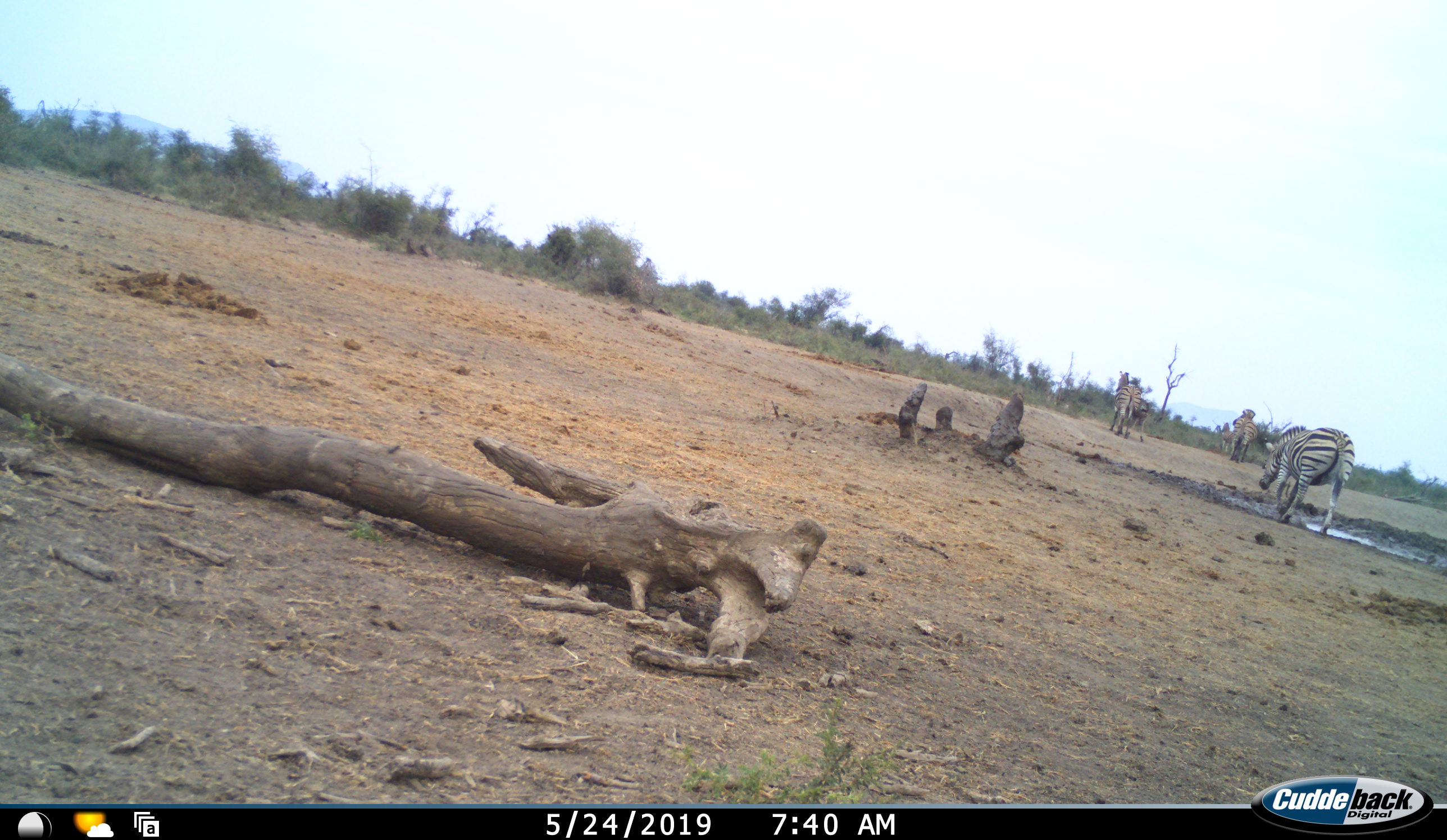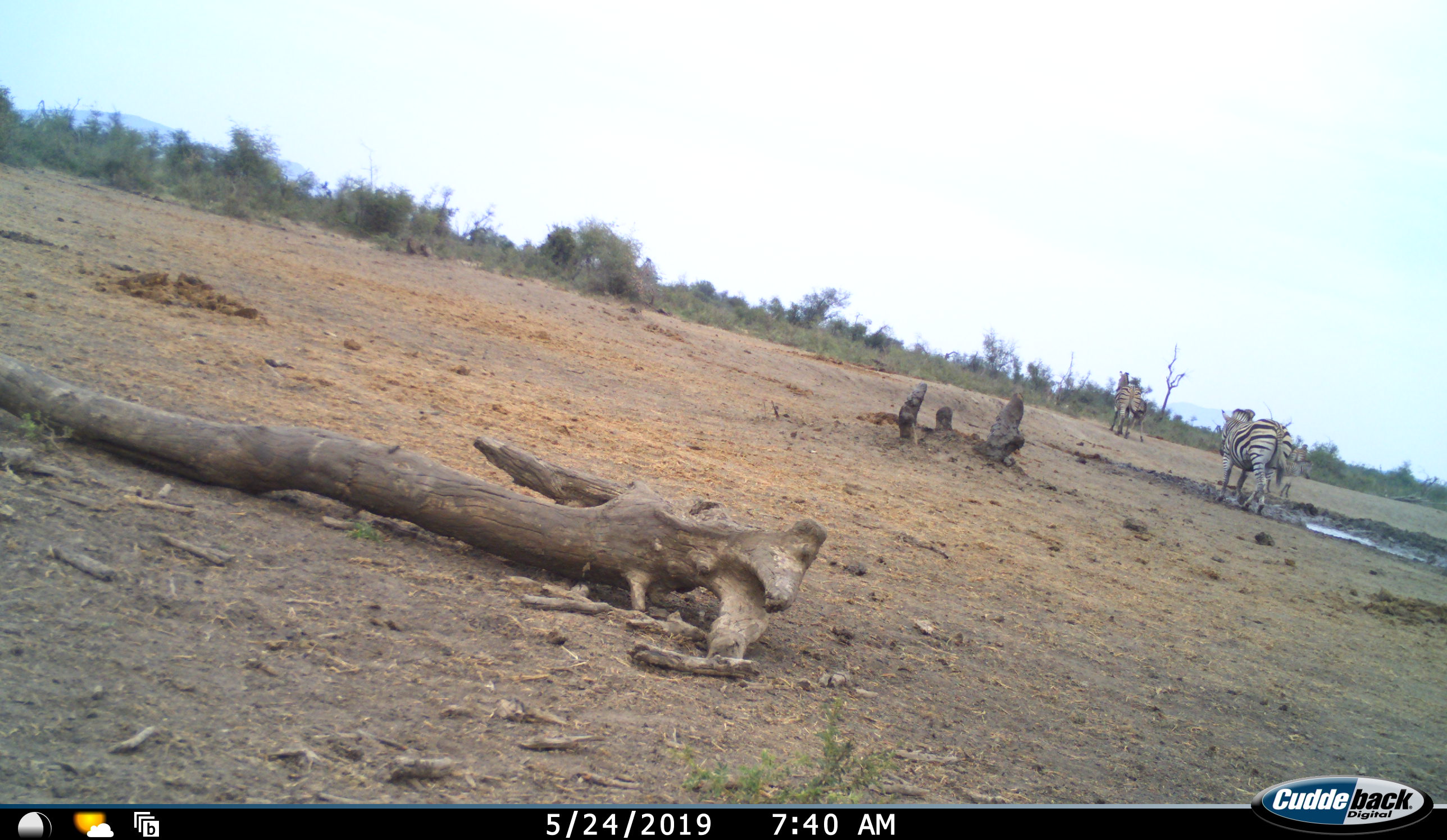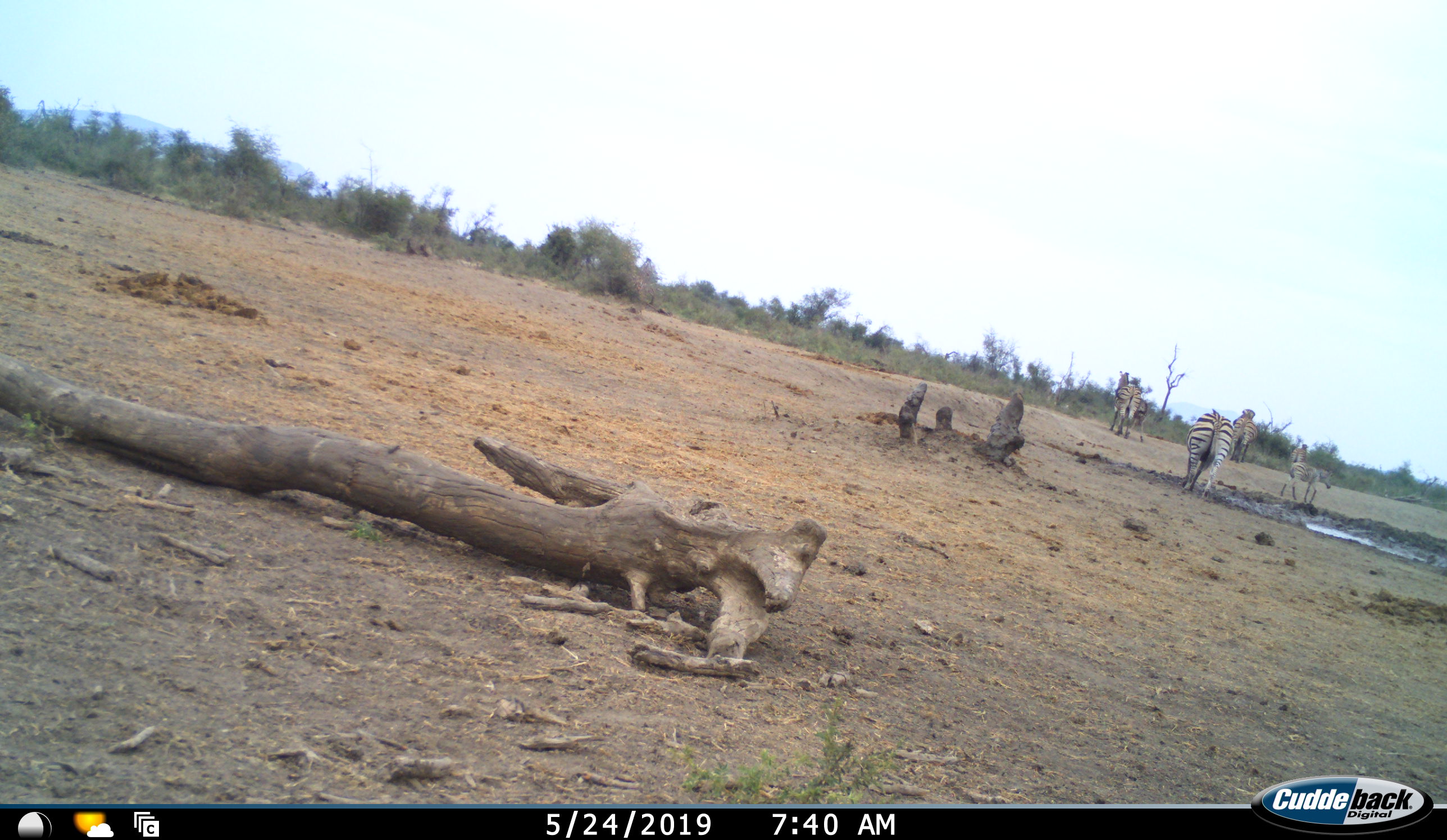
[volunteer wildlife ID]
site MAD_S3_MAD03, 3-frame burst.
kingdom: Animalia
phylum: Chordata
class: Mammalia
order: Perissodactyla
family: Equidae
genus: Equus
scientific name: Equus quagga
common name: plains zebra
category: zebraplains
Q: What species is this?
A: Zebraplains (plains zebra) (Equus quagga).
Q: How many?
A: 6.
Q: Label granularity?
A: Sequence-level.